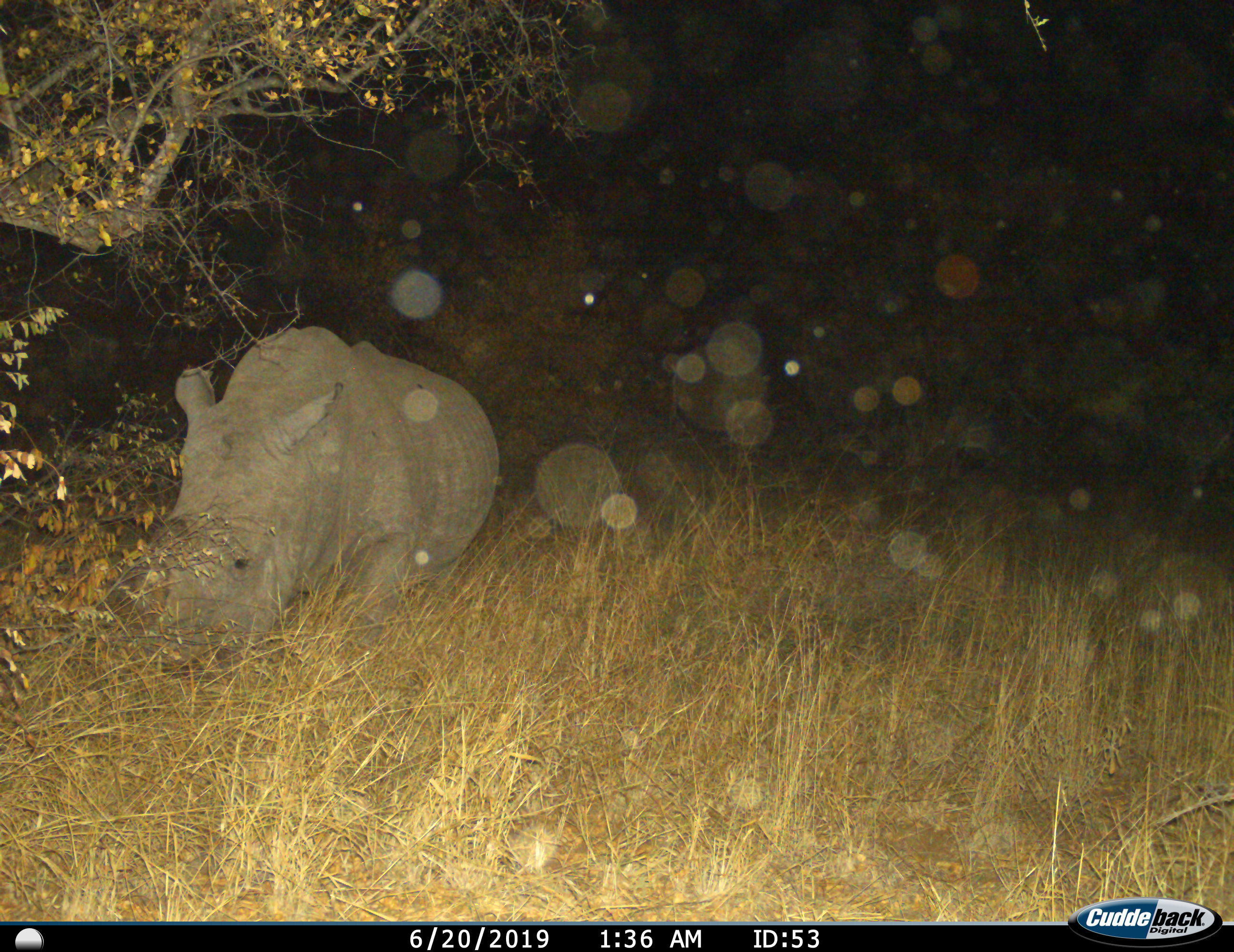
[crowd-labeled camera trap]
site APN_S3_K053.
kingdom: Animalia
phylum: Chordata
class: Mammalia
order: Perissodactyla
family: Rhinocerotidae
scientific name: Rhinocerotidae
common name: unknown rhinoceros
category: rhinocerosunknown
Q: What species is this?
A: Rhinocerosunknown (unknown rhinoceros) (Rhinocerotidae).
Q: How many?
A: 1.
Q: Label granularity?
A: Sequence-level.